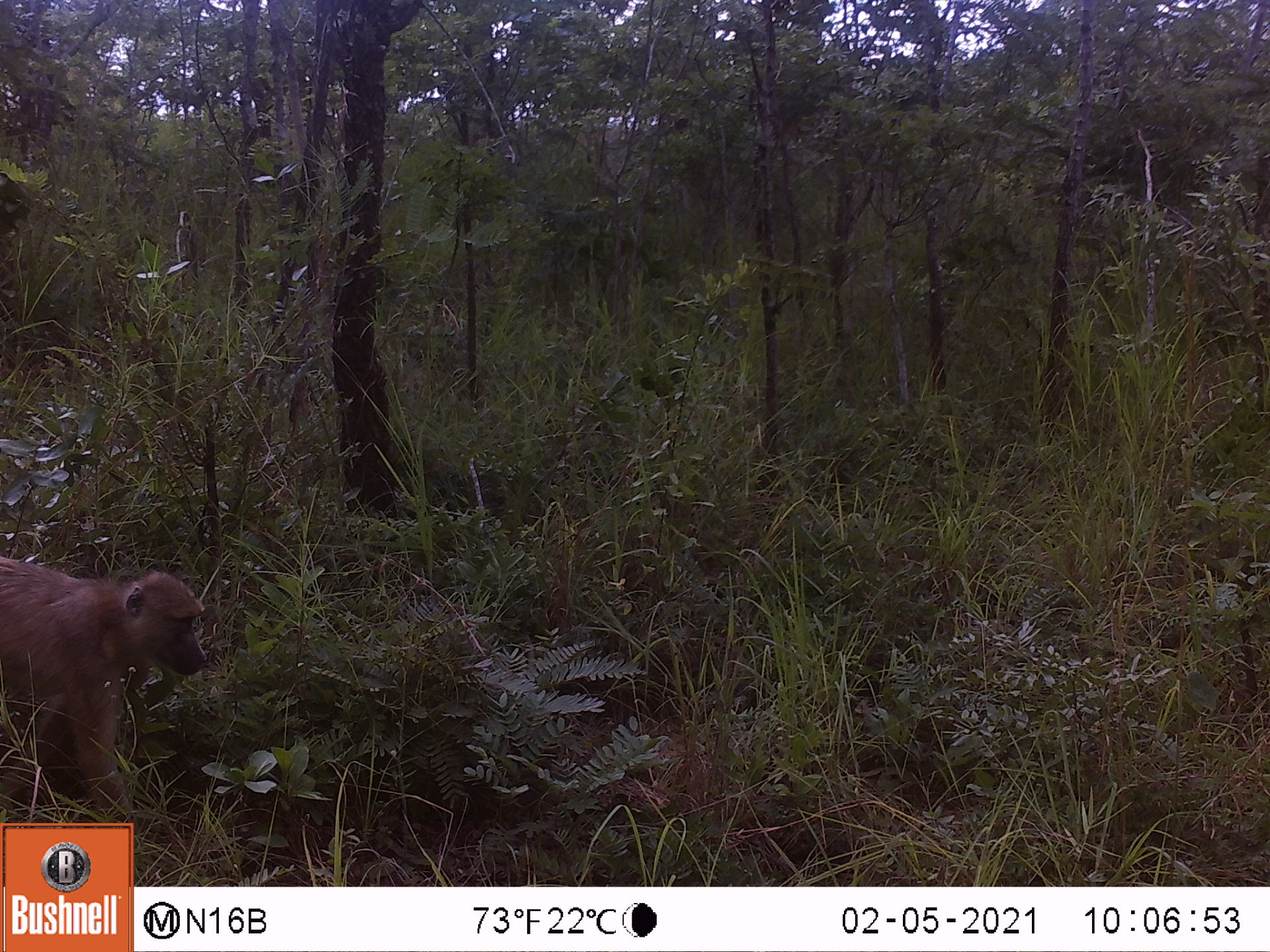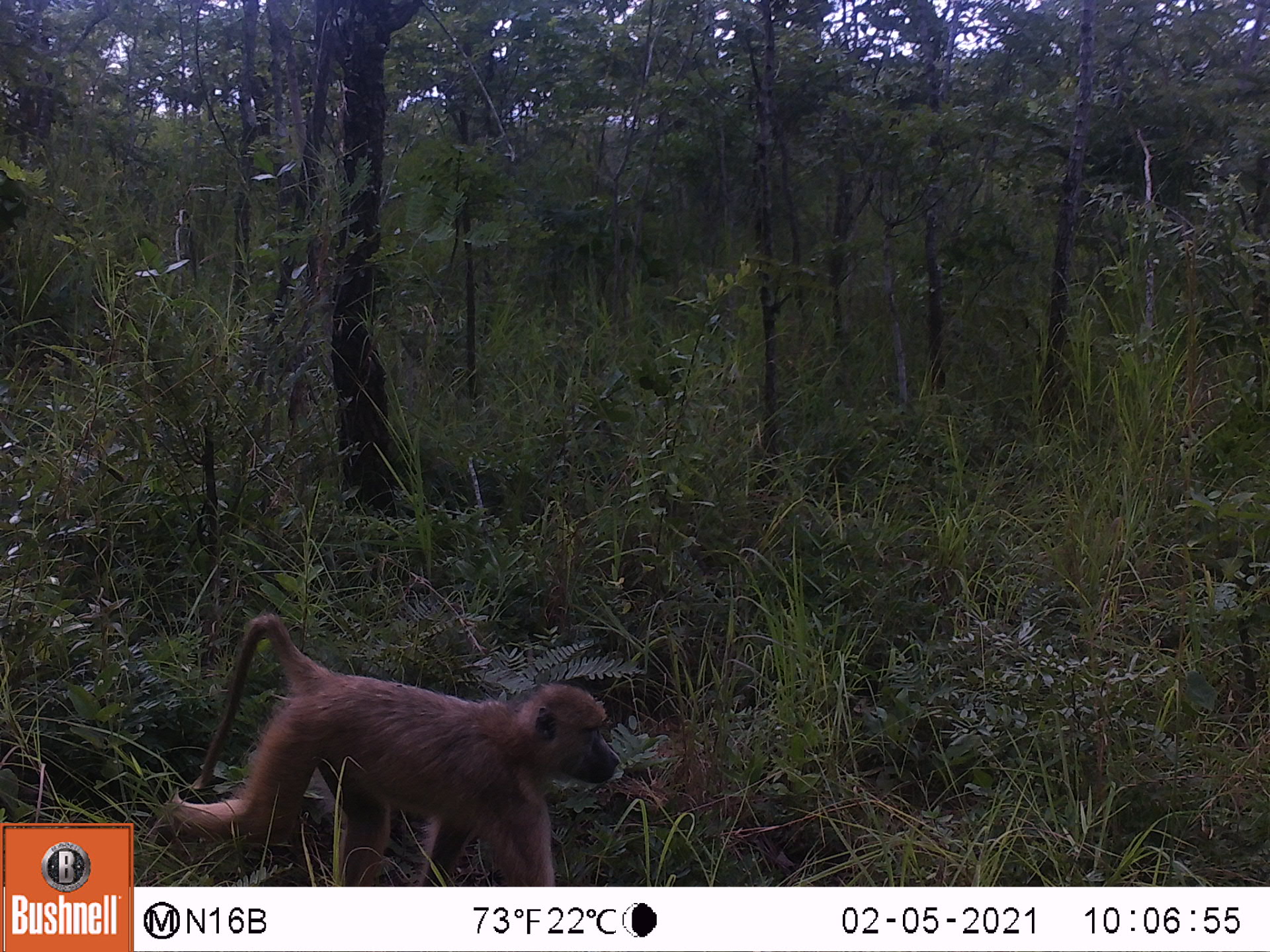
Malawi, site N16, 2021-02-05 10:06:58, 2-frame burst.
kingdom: Animalia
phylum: Chordata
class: Mammalia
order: Primates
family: Cercopithecidae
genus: Papio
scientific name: Papio cynocephalus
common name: yellow baboon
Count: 1.